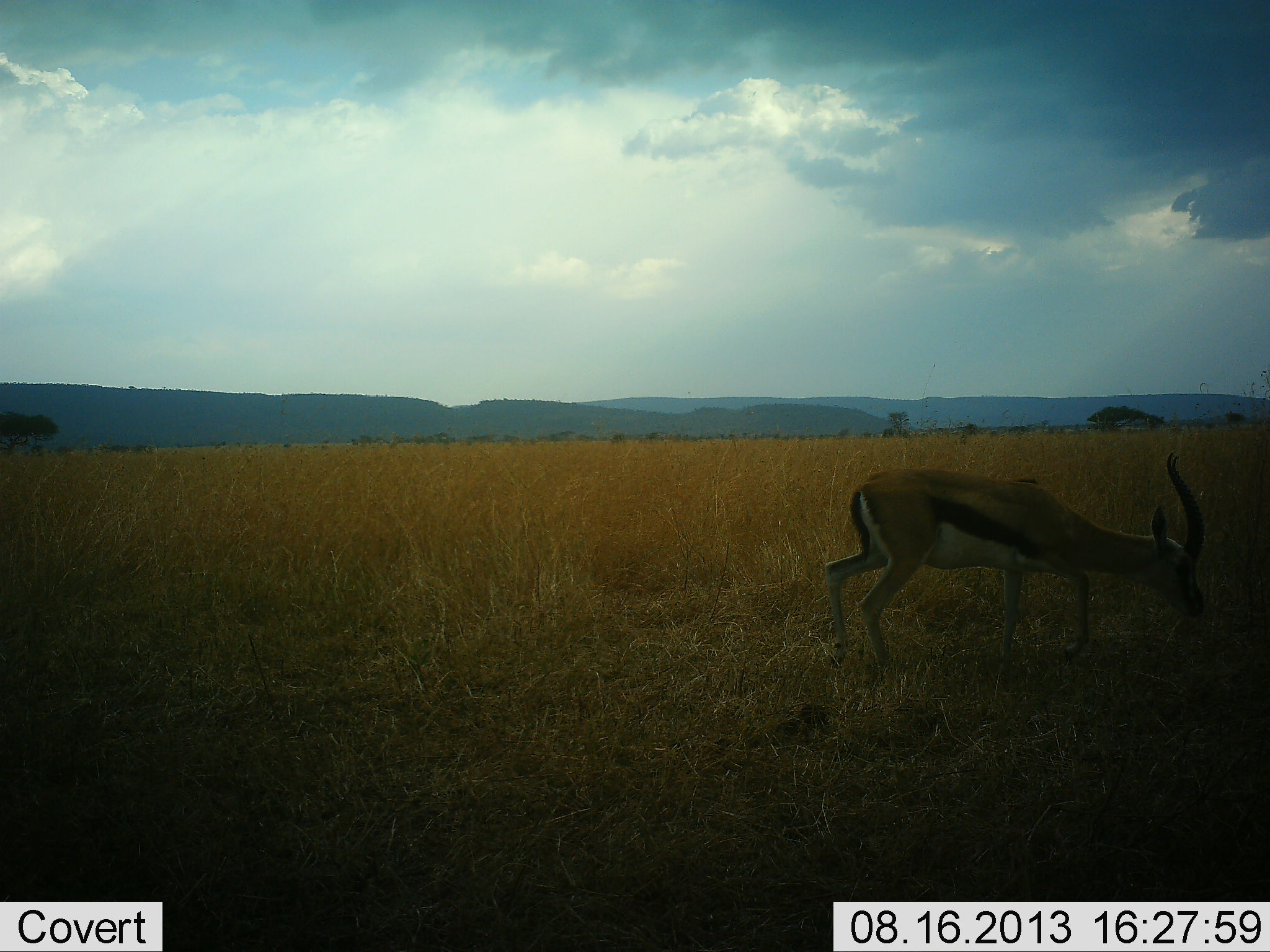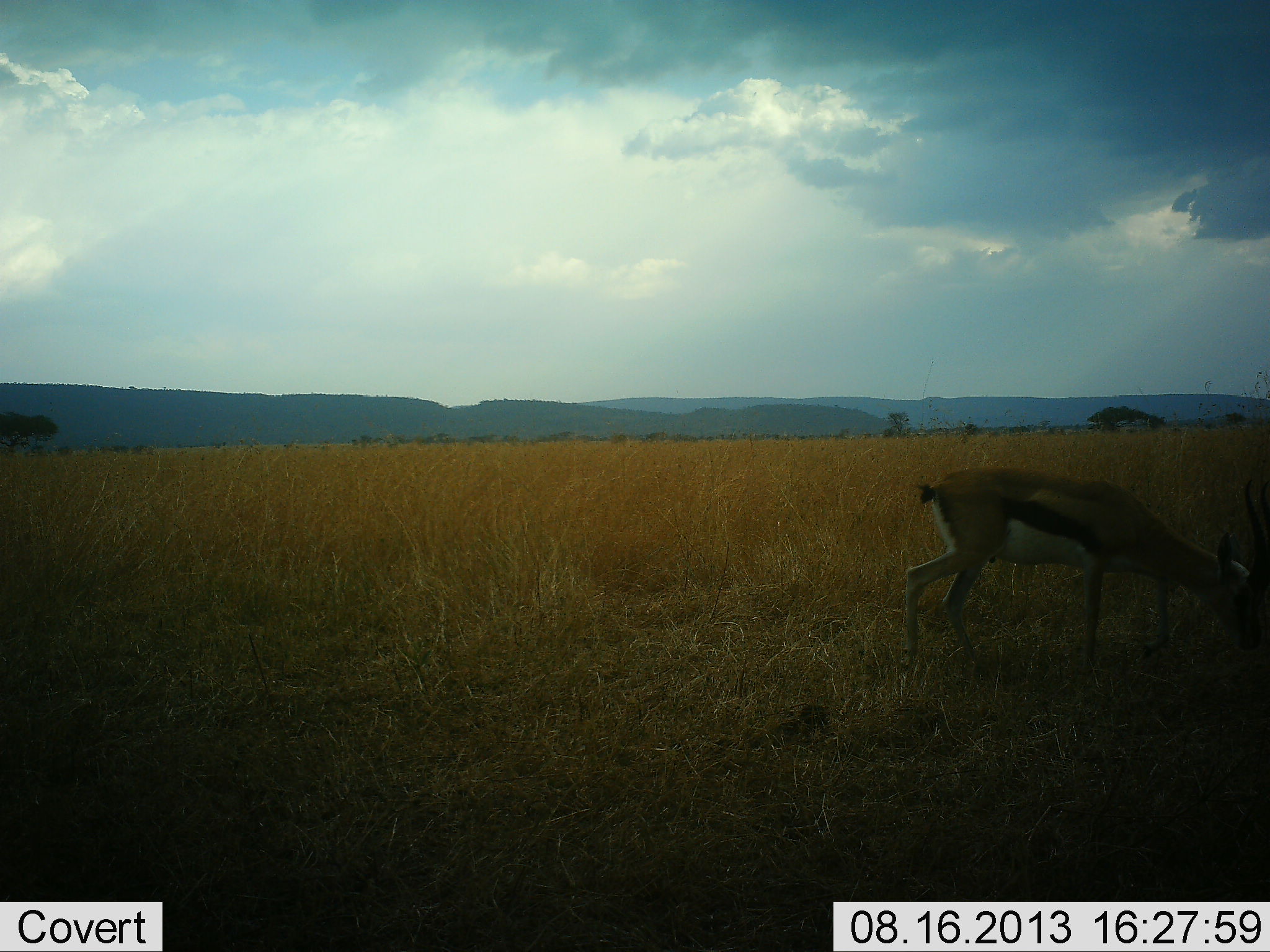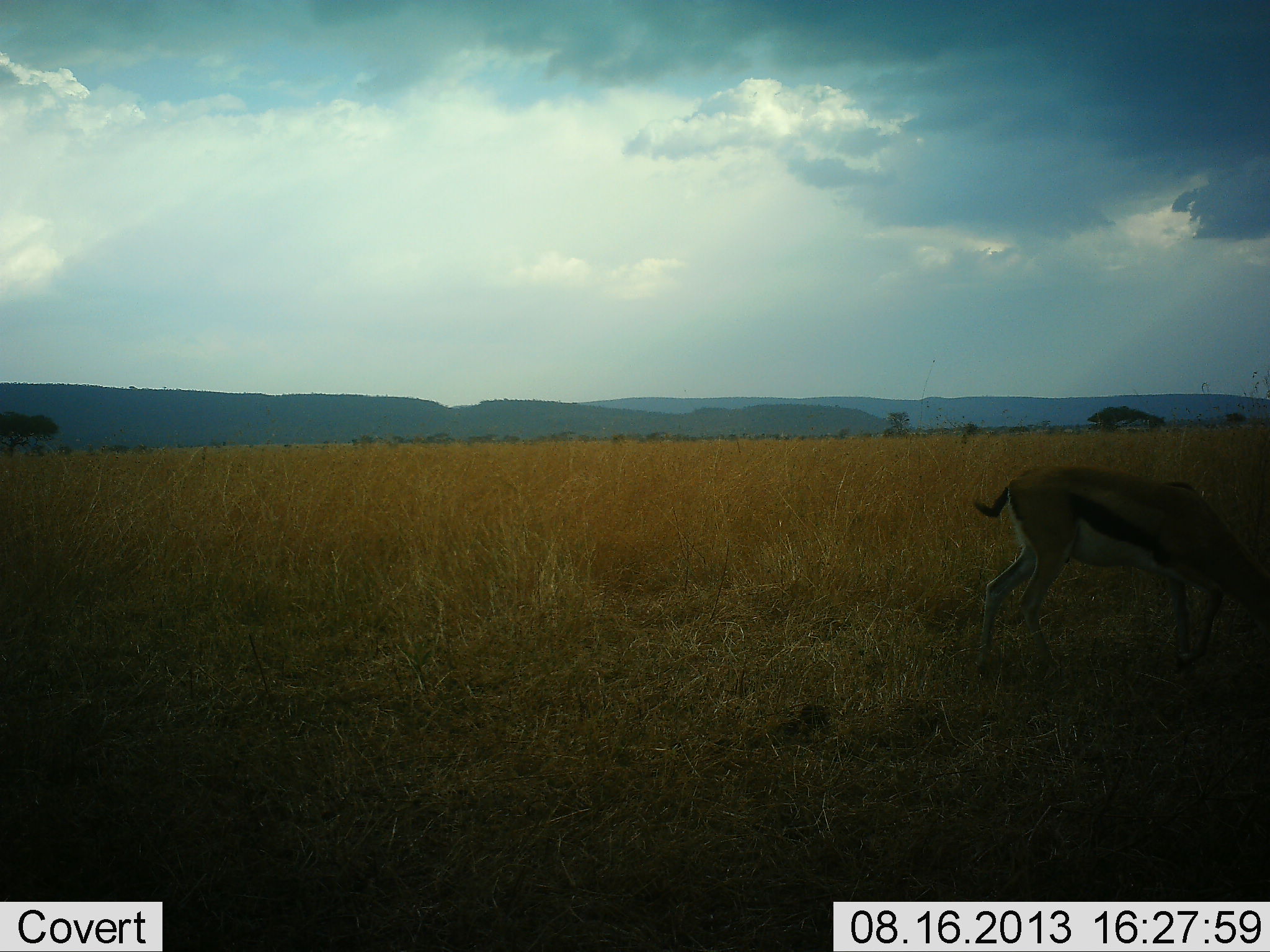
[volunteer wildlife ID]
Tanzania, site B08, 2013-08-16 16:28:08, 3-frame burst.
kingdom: Animalia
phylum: Chordata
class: Mammalia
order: Artiodactyla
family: Bovidae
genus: Eudorcas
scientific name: Eudorcas thomsonii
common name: thomson's gazelle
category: gazellethomsons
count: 1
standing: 0%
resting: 0%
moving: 60%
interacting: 0%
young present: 0%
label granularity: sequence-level